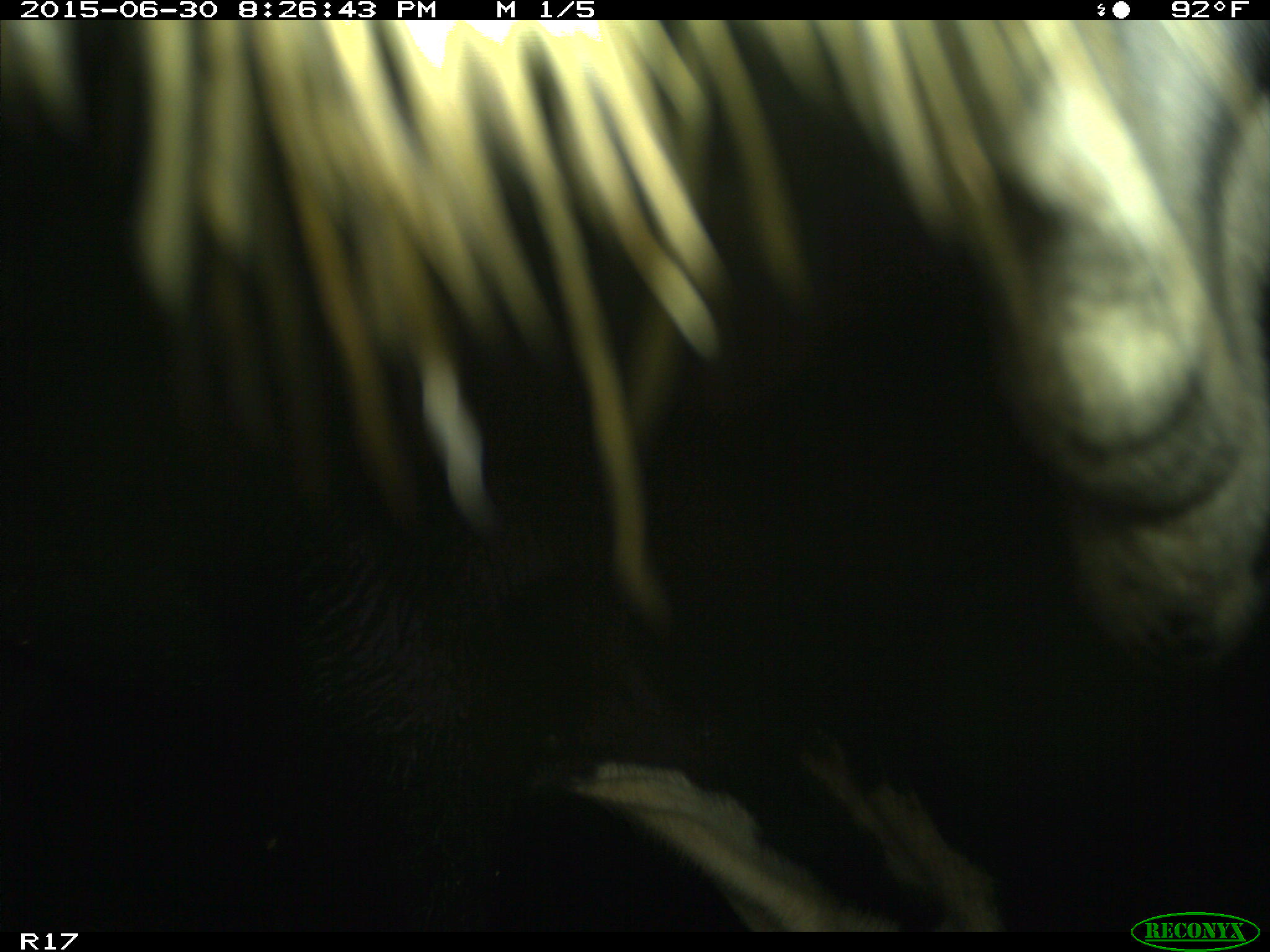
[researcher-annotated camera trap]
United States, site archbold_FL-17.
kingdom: Animalia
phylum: Chordata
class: Mammalia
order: Artiodactyla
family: Bovidae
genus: Bos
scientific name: Bos taurus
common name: domestic cow